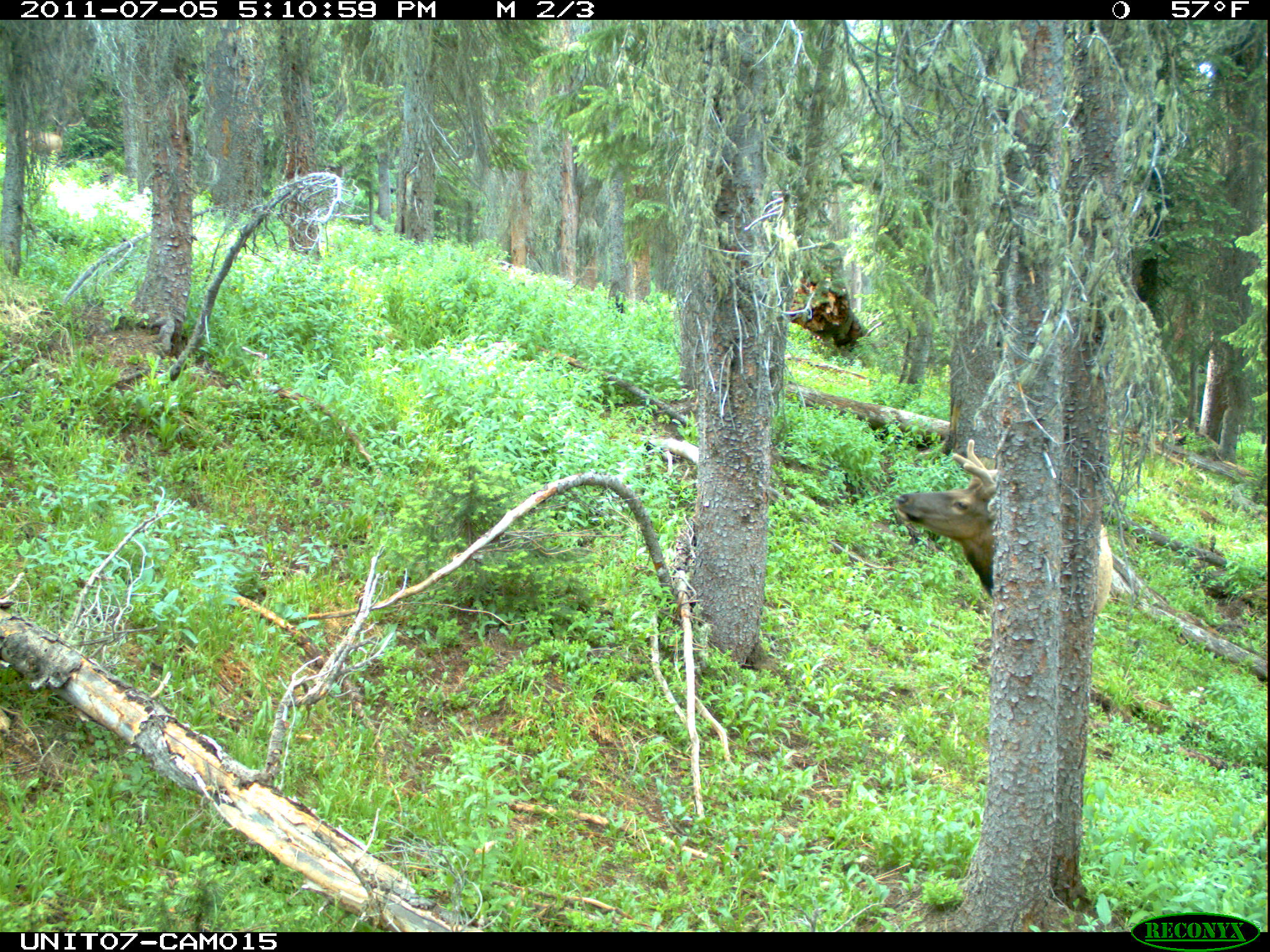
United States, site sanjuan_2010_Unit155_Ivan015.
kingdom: Animalia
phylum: Chordata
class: Mammalia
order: Artiodactyla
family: Cervidae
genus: Cervus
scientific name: Cervus elaphus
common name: red deer